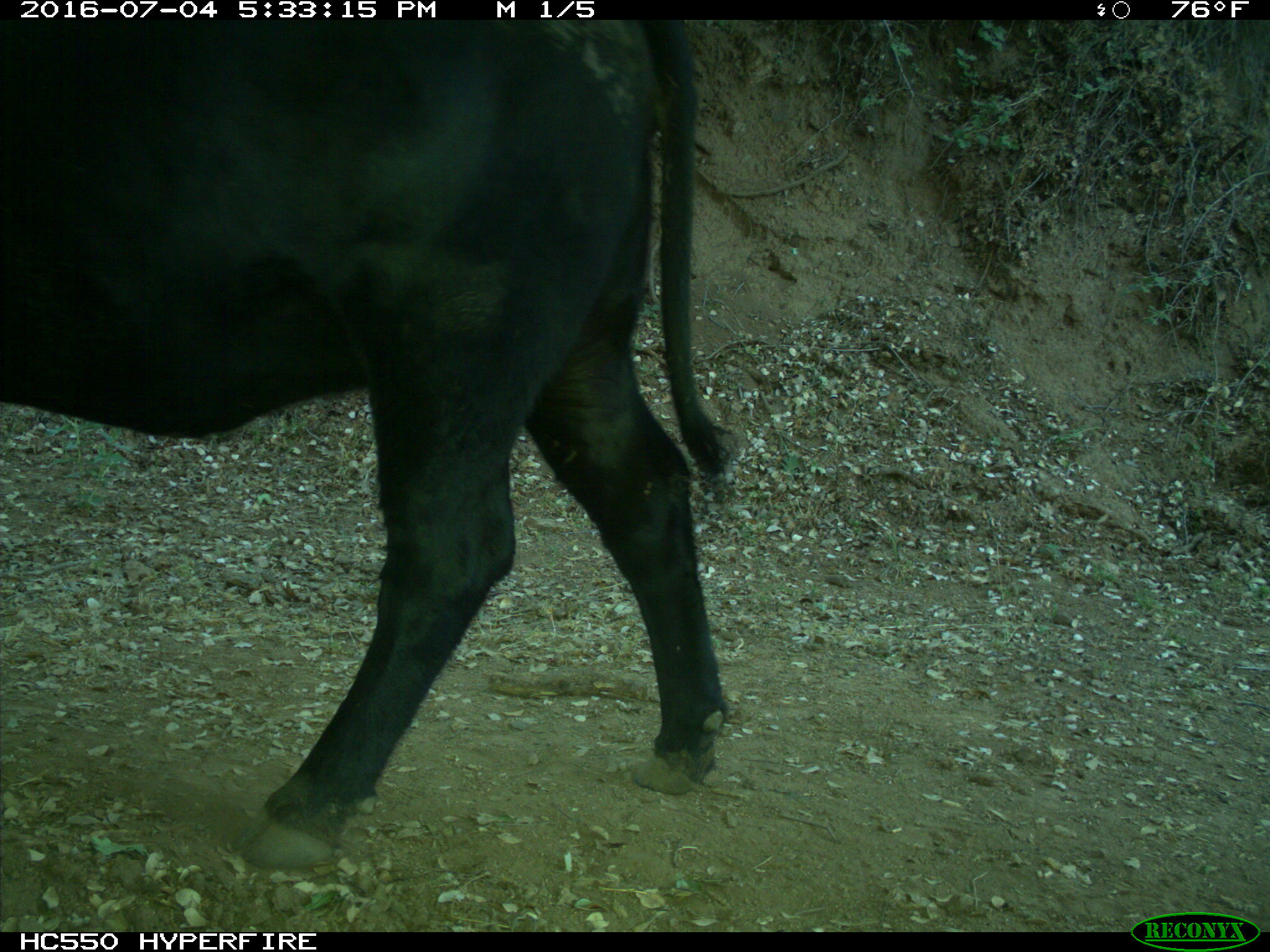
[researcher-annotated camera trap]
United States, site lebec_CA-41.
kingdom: Animalia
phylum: Chordata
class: Mammalia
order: Artiodactyla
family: Bovidae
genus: Bos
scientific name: Bos taurus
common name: domestic cow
Bos taurus (domestic cow).